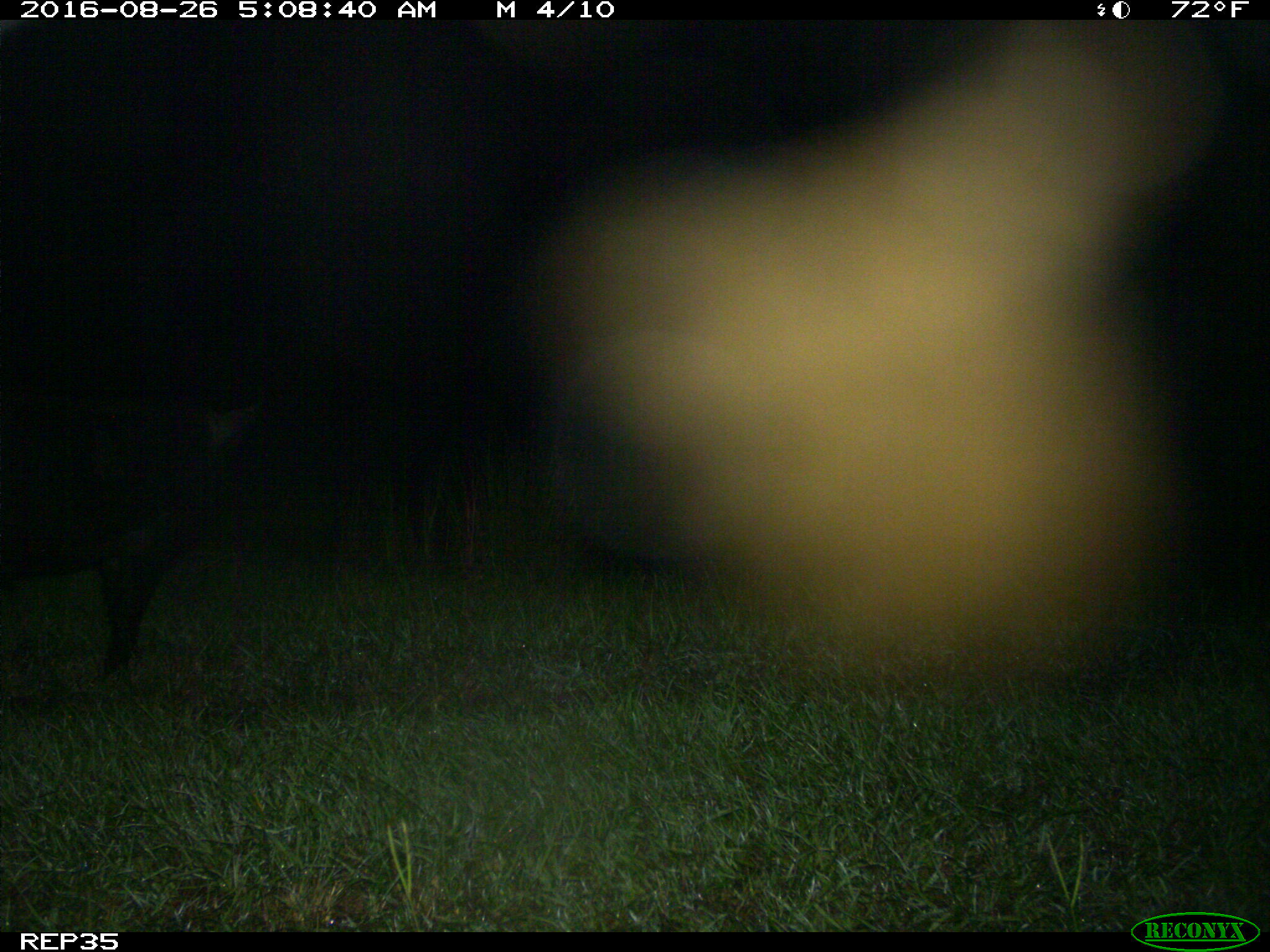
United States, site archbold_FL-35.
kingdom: Animalia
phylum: Chordata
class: Mammalia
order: Artiodactyla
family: Suidae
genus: Sus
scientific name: Sus scrofa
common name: wild boar